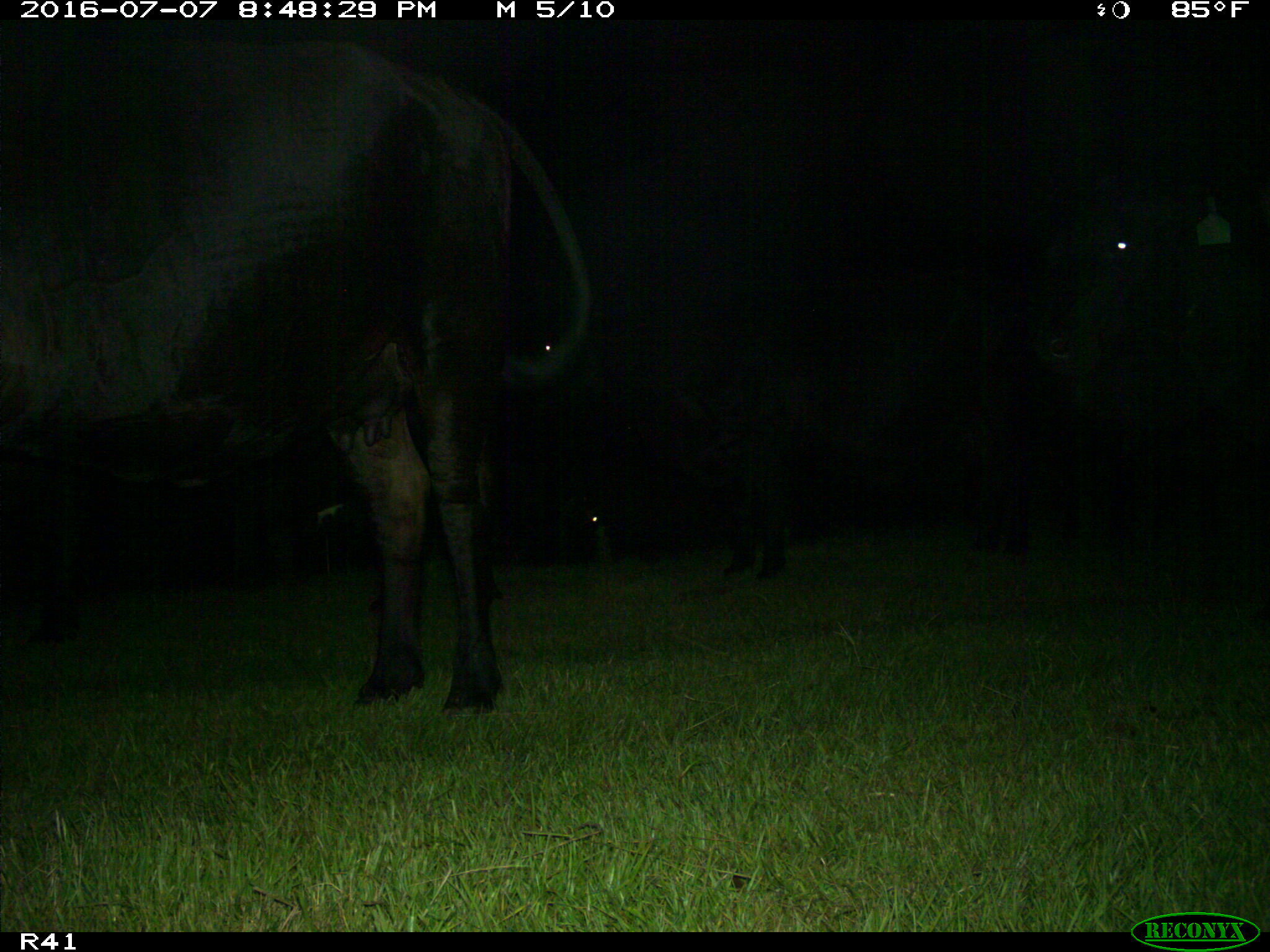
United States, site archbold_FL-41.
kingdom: Animalia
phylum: Chordata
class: Mammalia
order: Artiodactyla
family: Bovidae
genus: Bos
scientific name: Bos taurus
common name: domestic cow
Bos taurus (domestic cow).